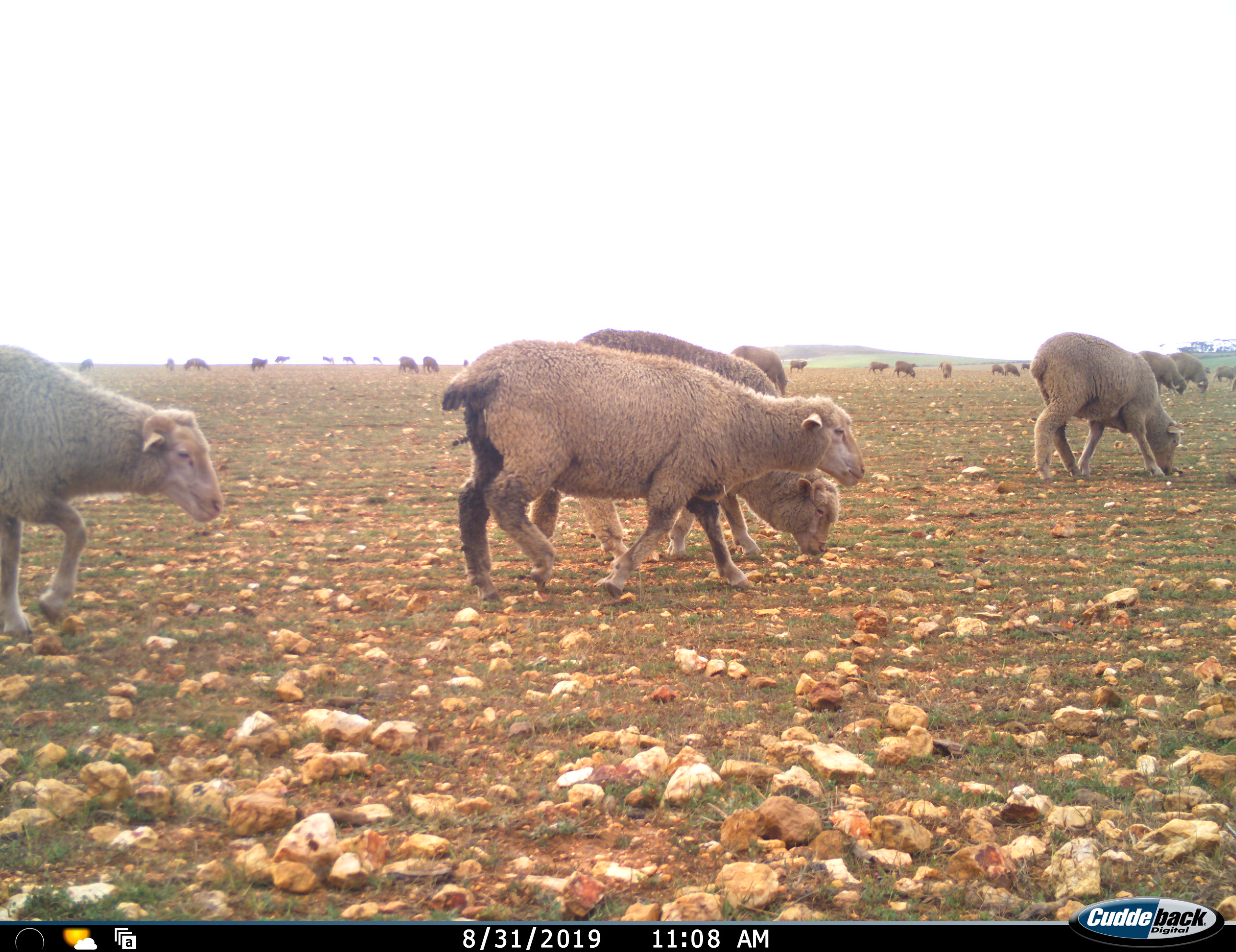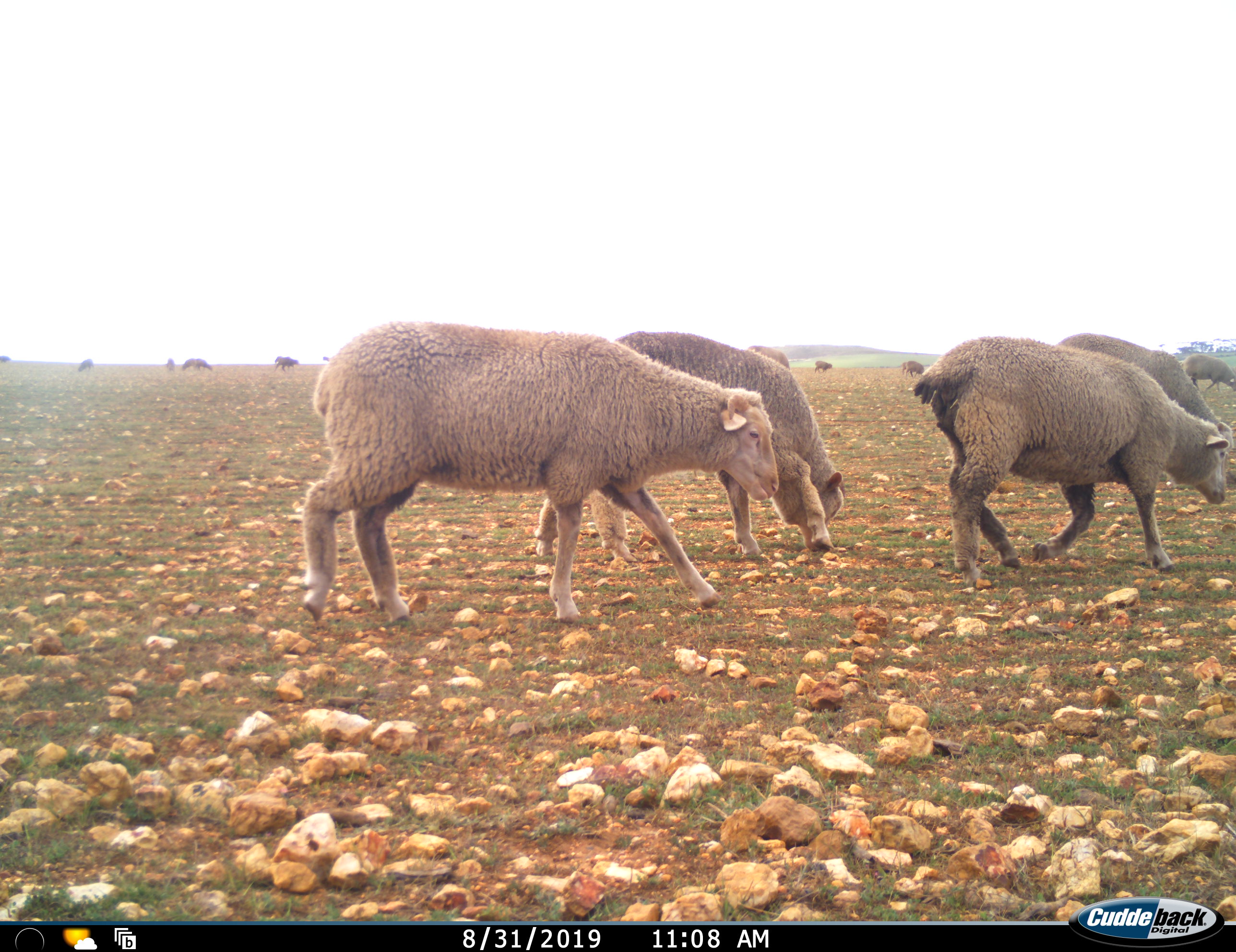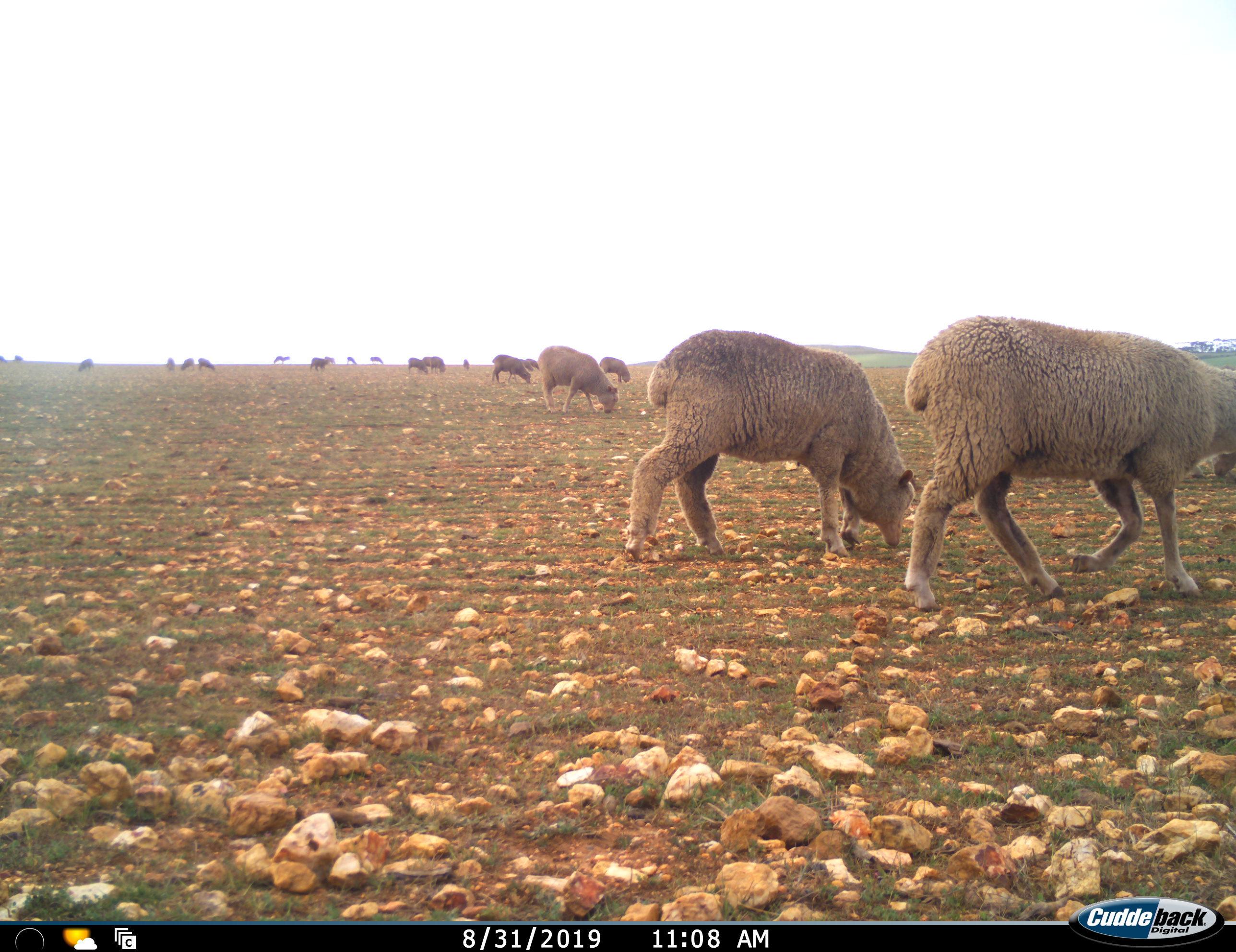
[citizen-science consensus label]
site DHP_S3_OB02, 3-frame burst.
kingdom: Animalia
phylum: Chordata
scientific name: Vertebrata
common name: domestic animal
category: domesticanimal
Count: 11-50.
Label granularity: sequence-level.